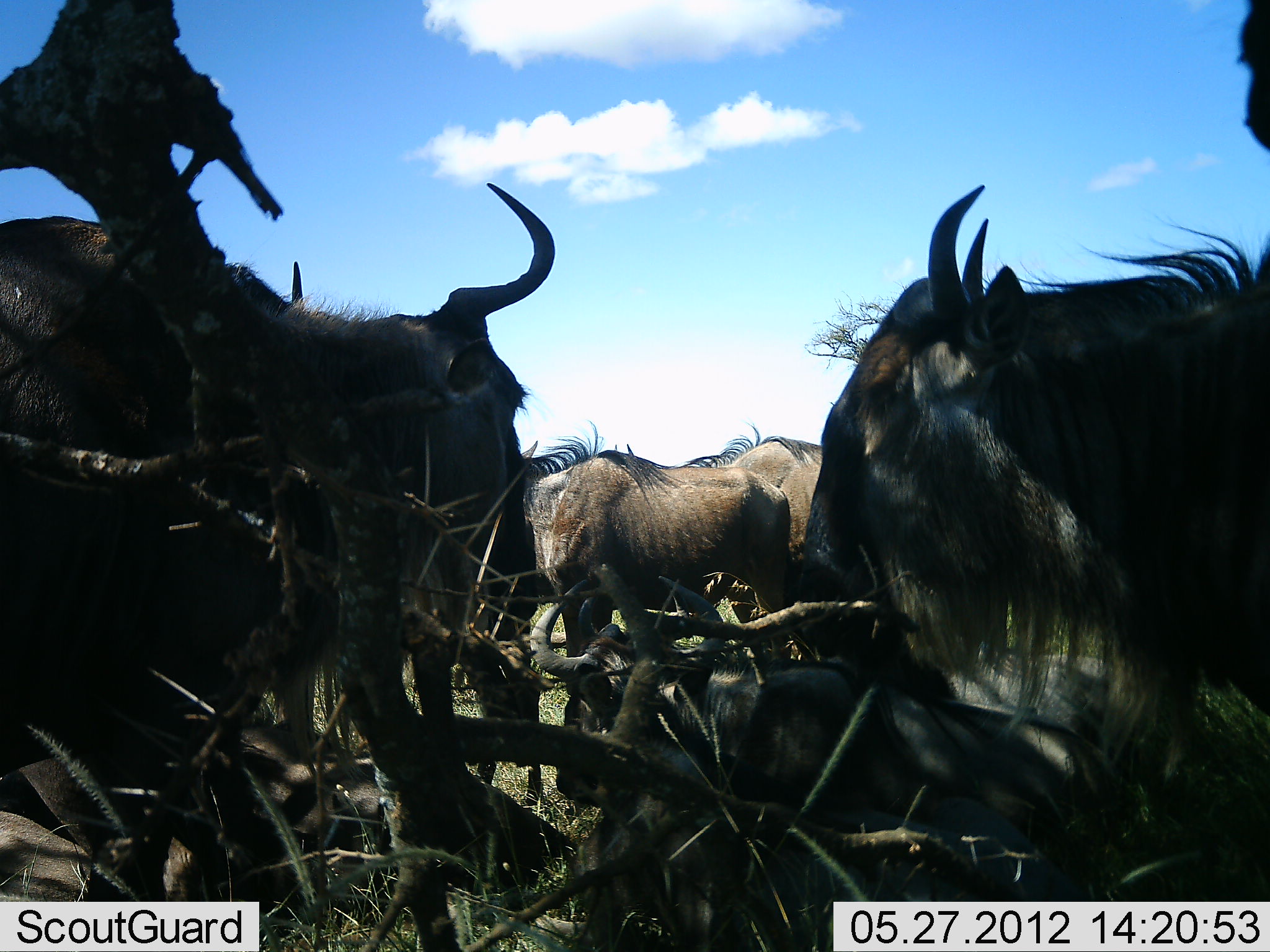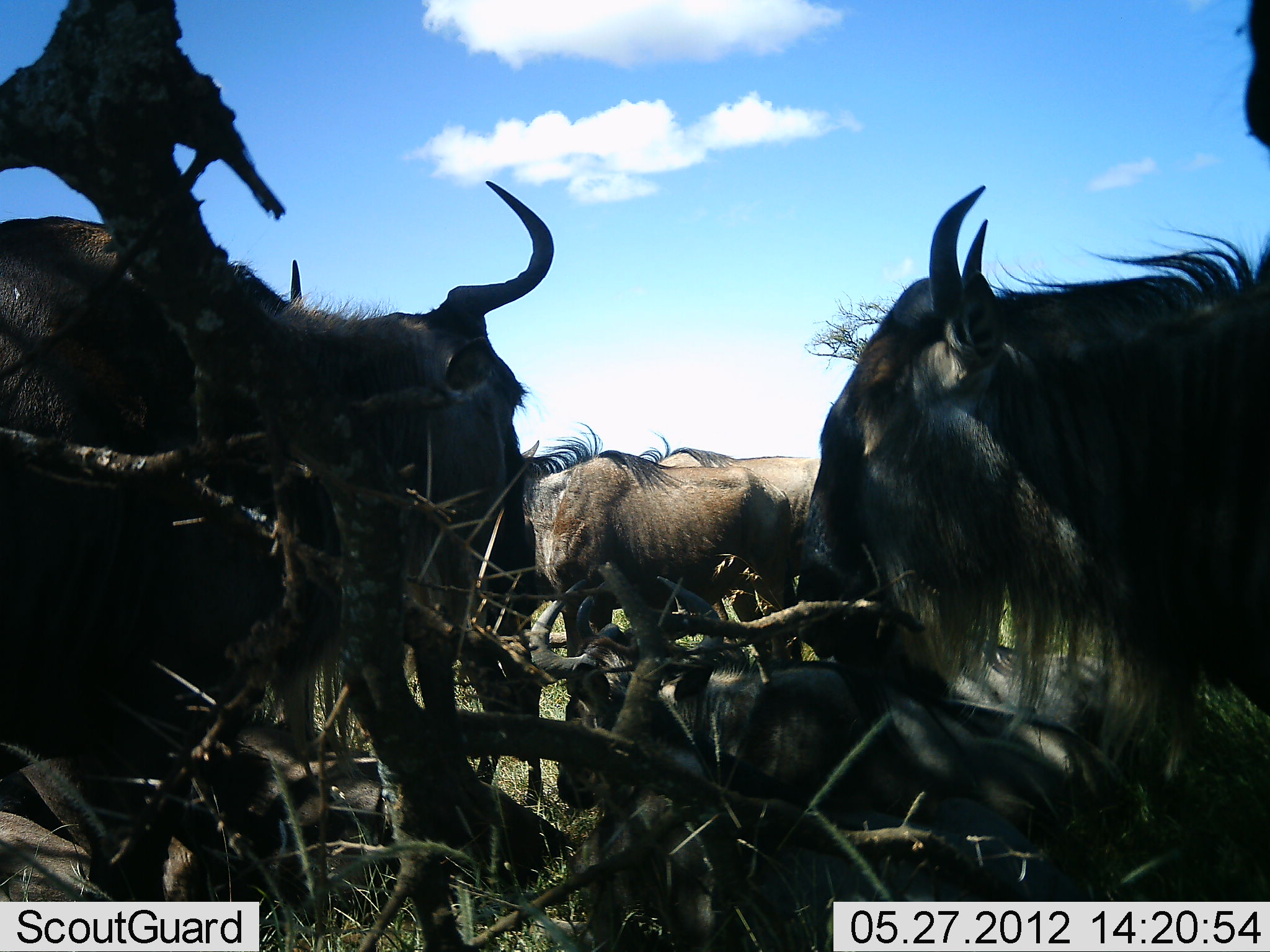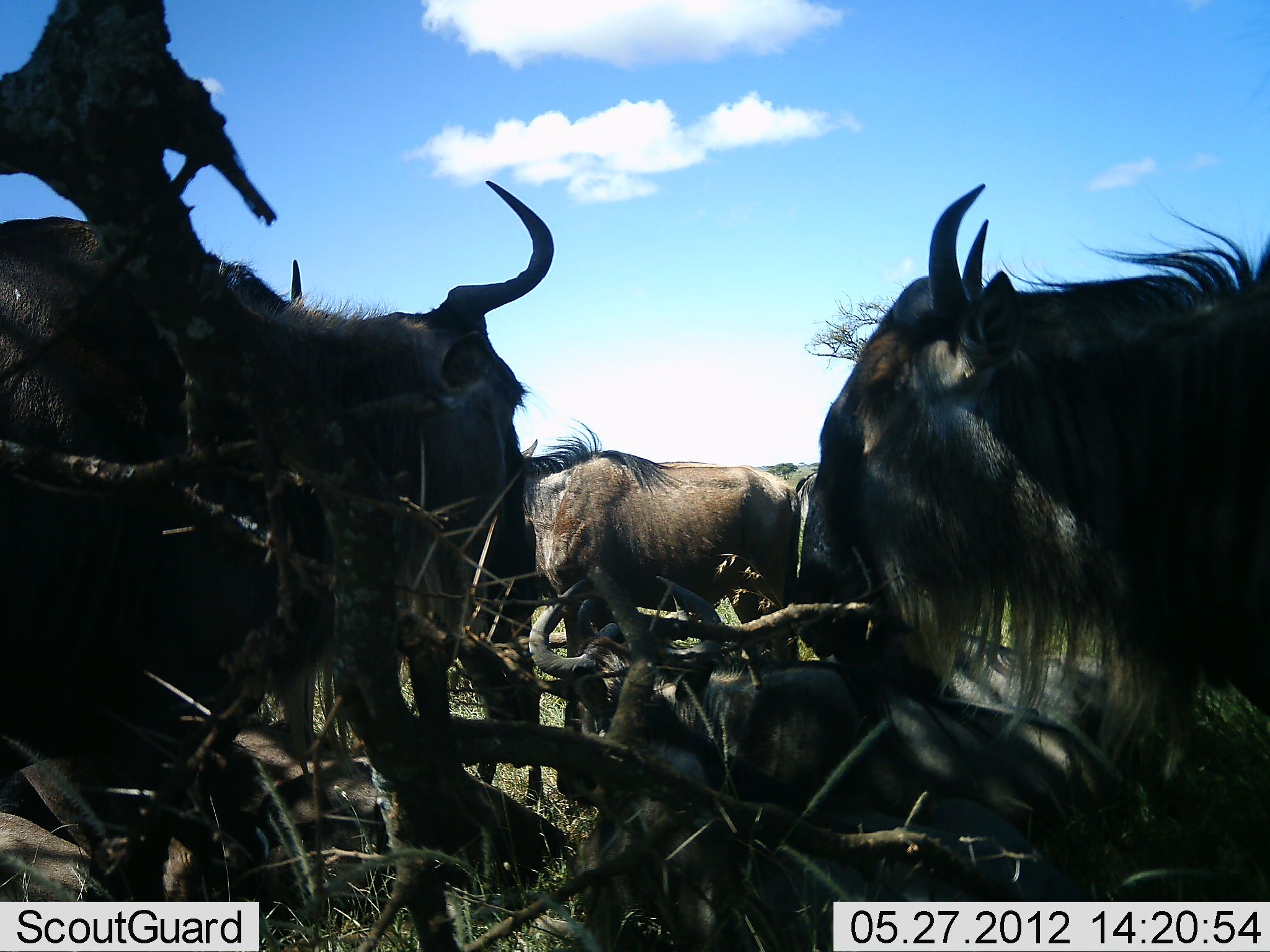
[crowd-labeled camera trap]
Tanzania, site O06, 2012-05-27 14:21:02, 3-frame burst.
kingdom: Animalia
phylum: Chordata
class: Mammalia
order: Artiodactyla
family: Bovidae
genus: Connochaetes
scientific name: Connochaetes taurinus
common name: blue wildebeest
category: wildebeest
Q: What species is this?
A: Wildebeest (blue wildebeest) (Connochaetes taurinus).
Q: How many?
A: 6.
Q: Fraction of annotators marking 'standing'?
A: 80%.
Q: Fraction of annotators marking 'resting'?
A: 84%.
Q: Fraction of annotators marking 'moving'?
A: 28%.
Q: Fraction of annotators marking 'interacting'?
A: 0%.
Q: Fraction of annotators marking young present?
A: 0%.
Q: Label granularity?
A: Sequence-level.